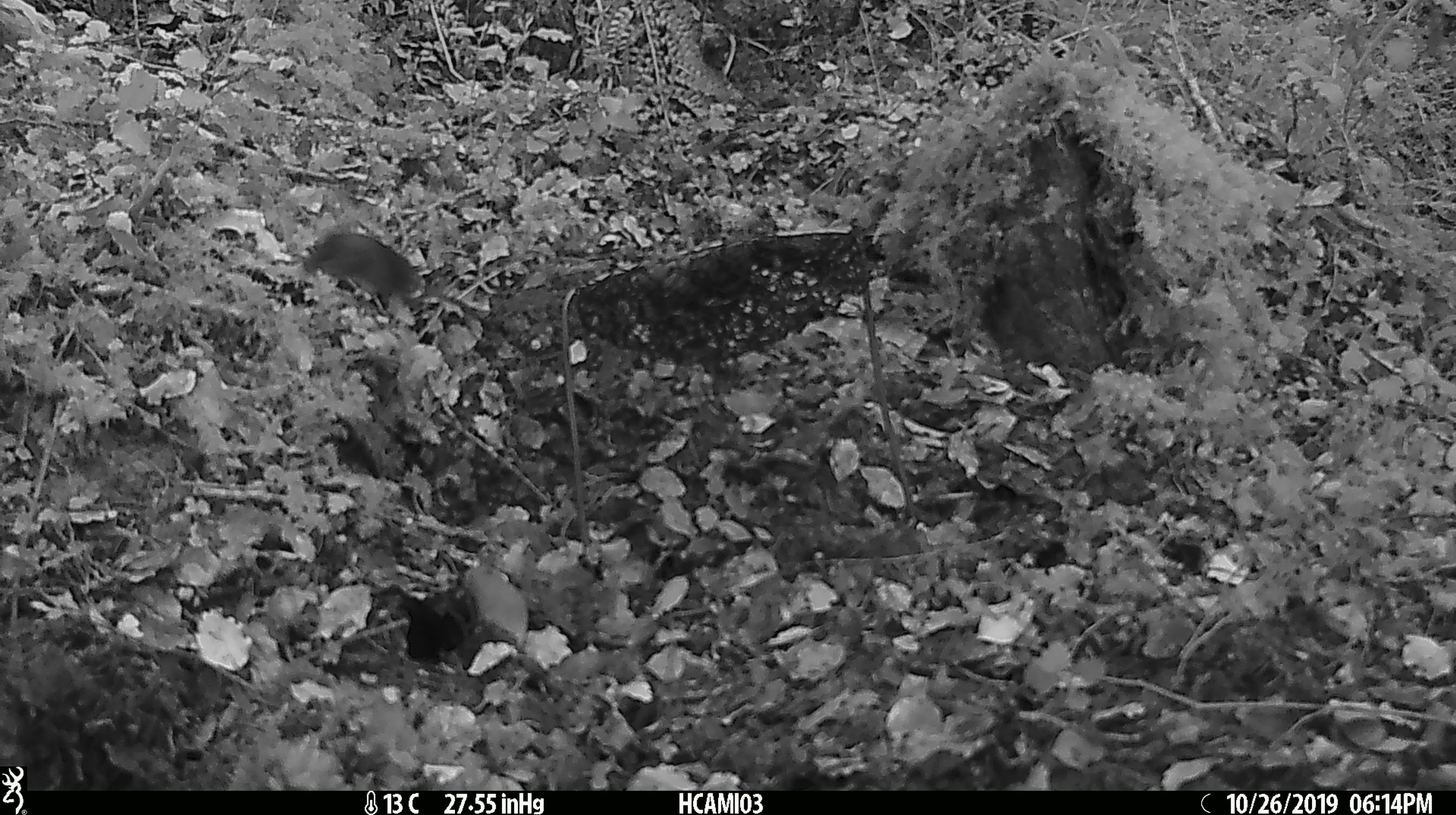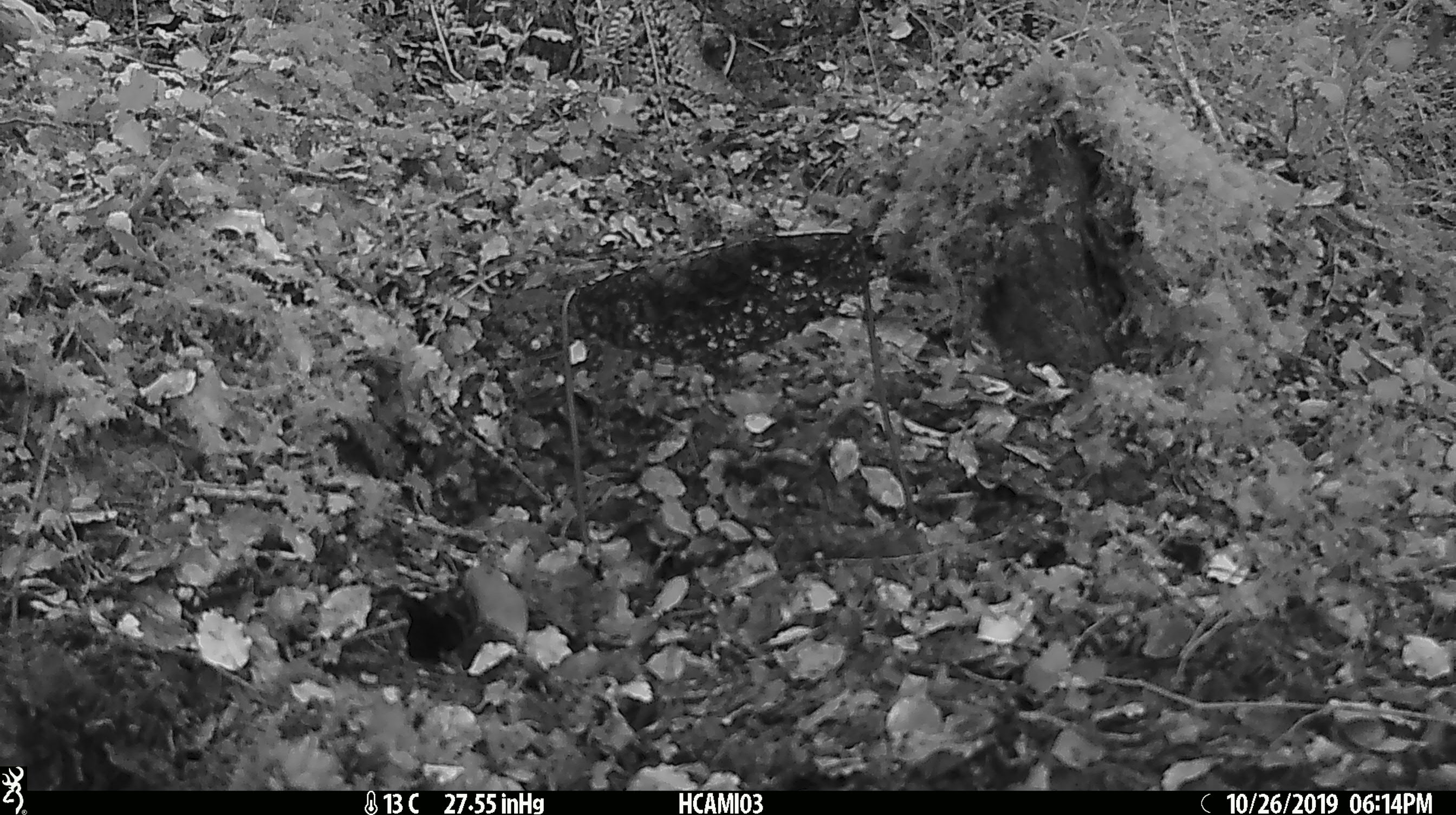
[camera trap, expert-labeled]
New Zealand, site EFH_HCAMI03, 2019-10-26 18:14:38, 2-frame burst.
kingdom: Animalia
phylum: Chordata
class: Mammalia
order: Rodentia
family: Muridae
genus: Mus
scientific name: Mus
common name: mouse